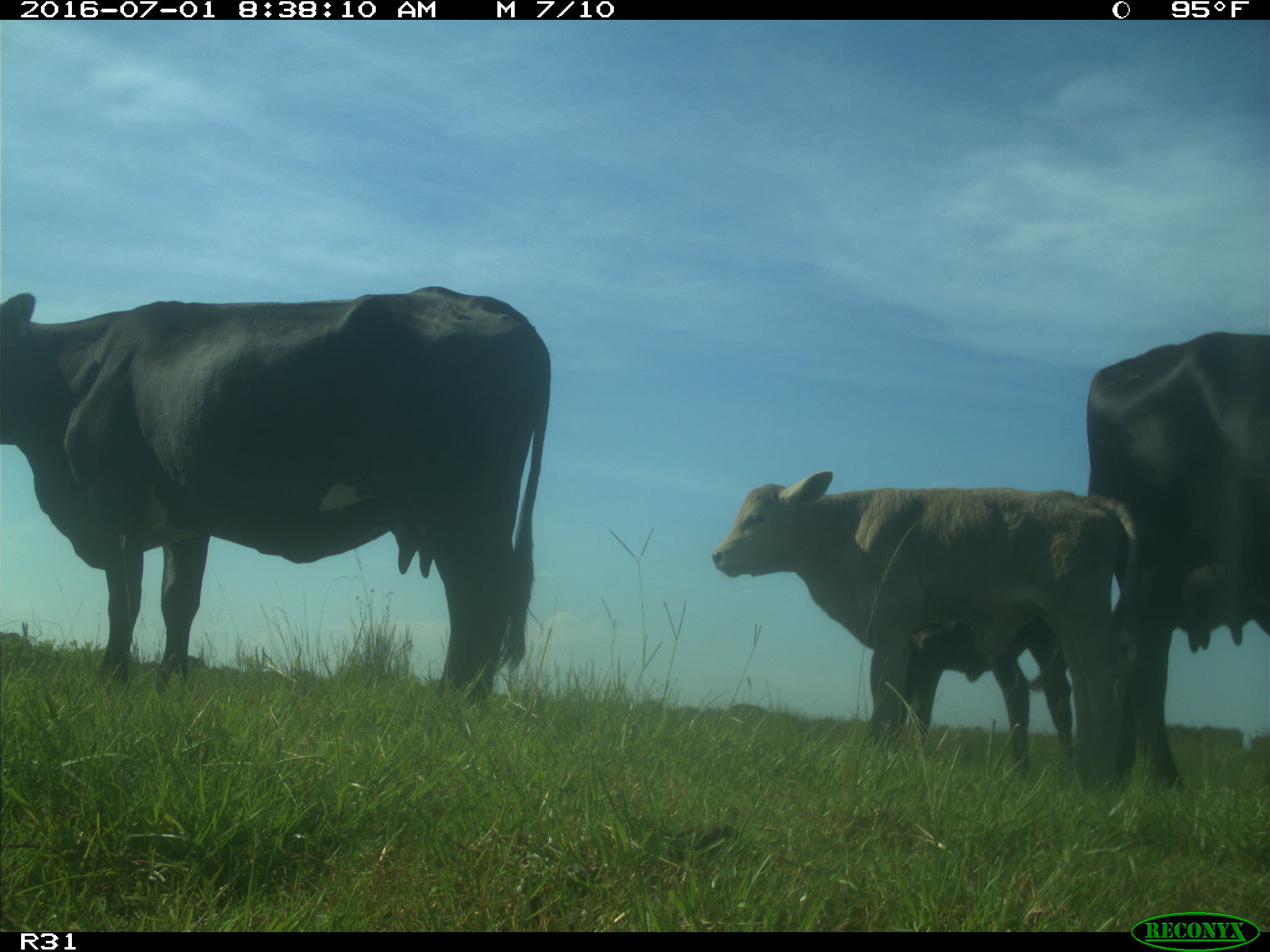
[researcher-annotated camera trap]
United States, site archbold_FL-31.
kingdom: Animalia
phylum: Chordata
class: Mammalia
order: Artiodactyla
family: Bovidae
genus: Bos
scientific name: Bos taurus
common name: domestic cow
Bos taurus (domestic cow).